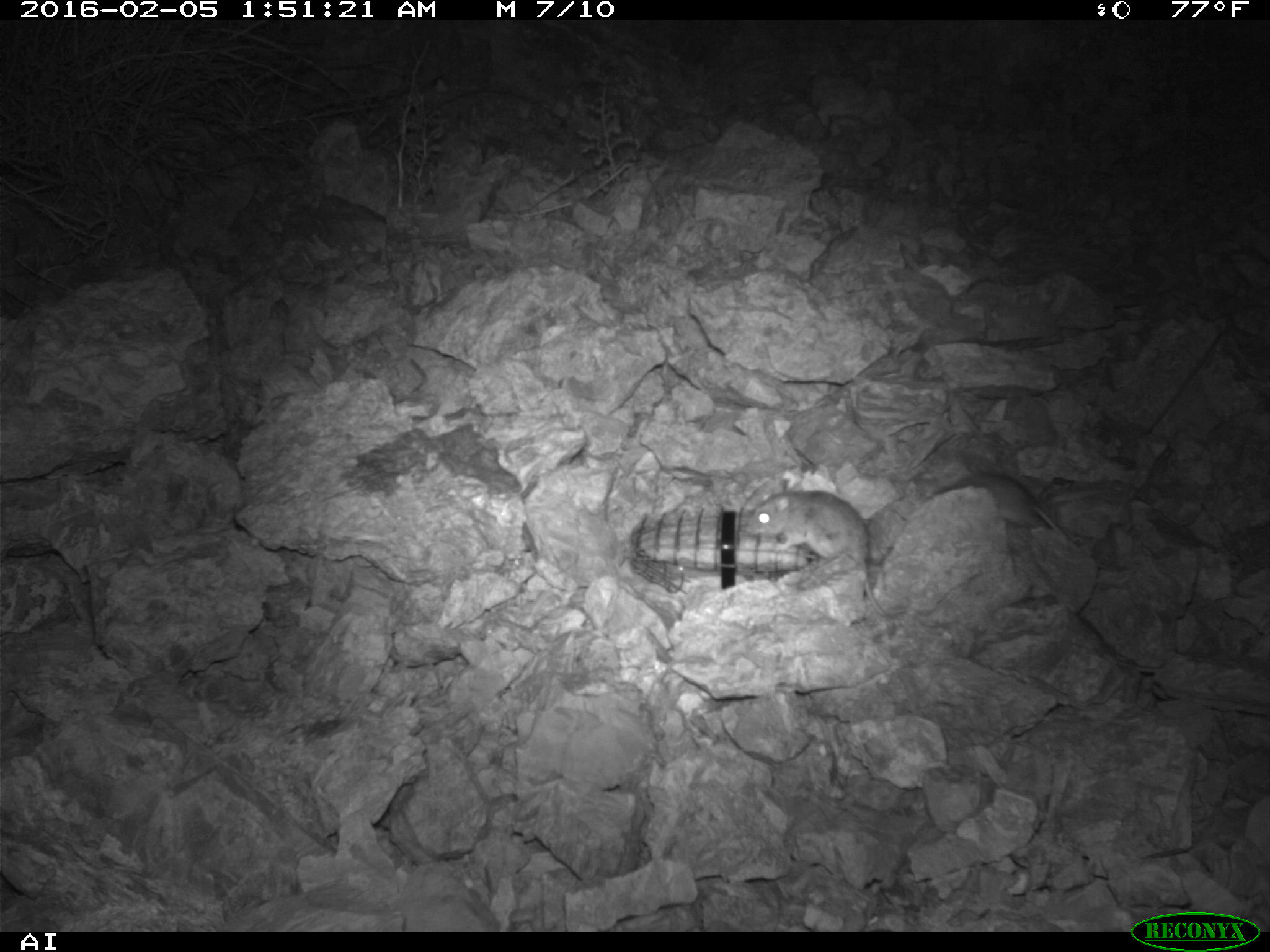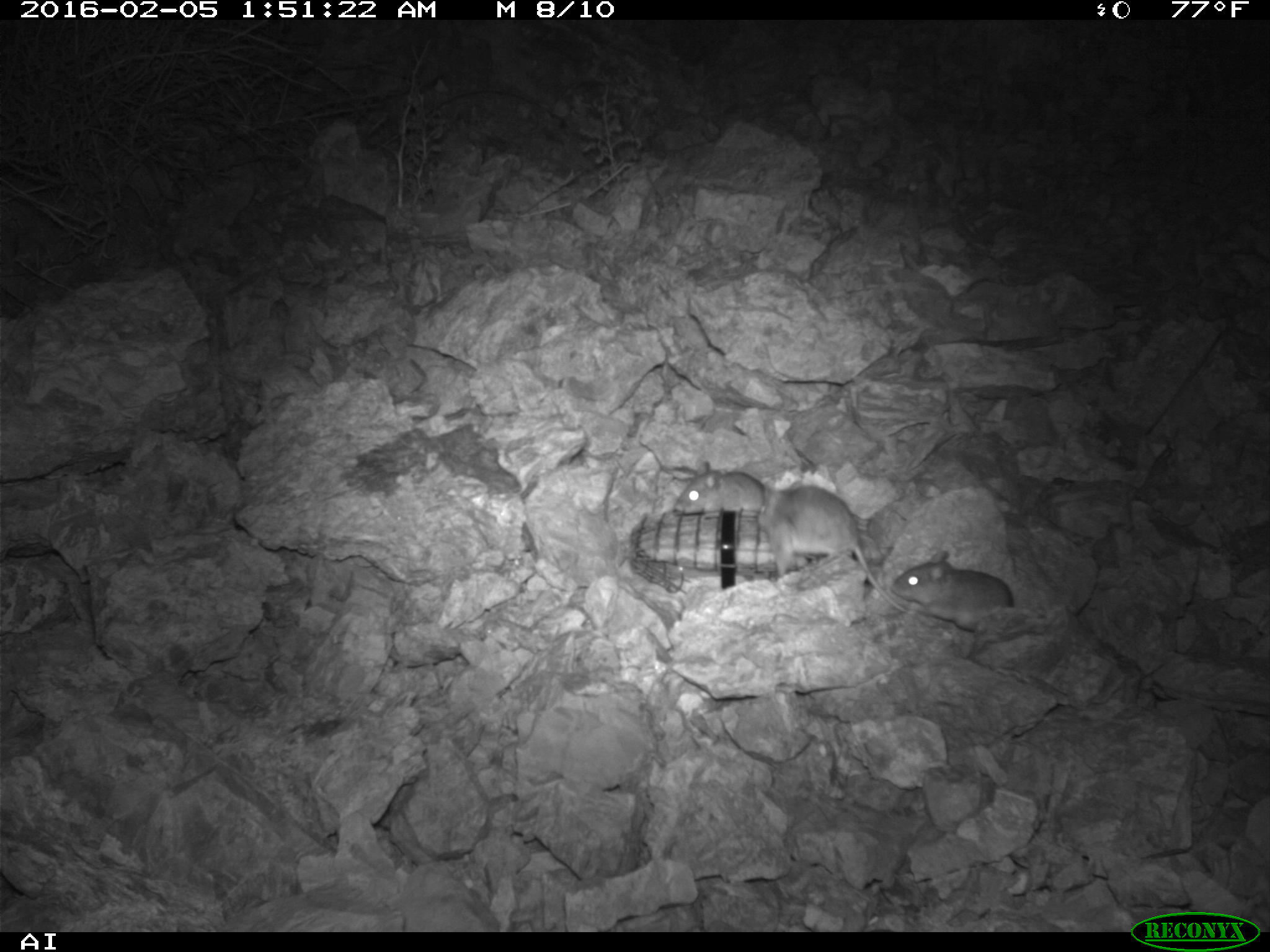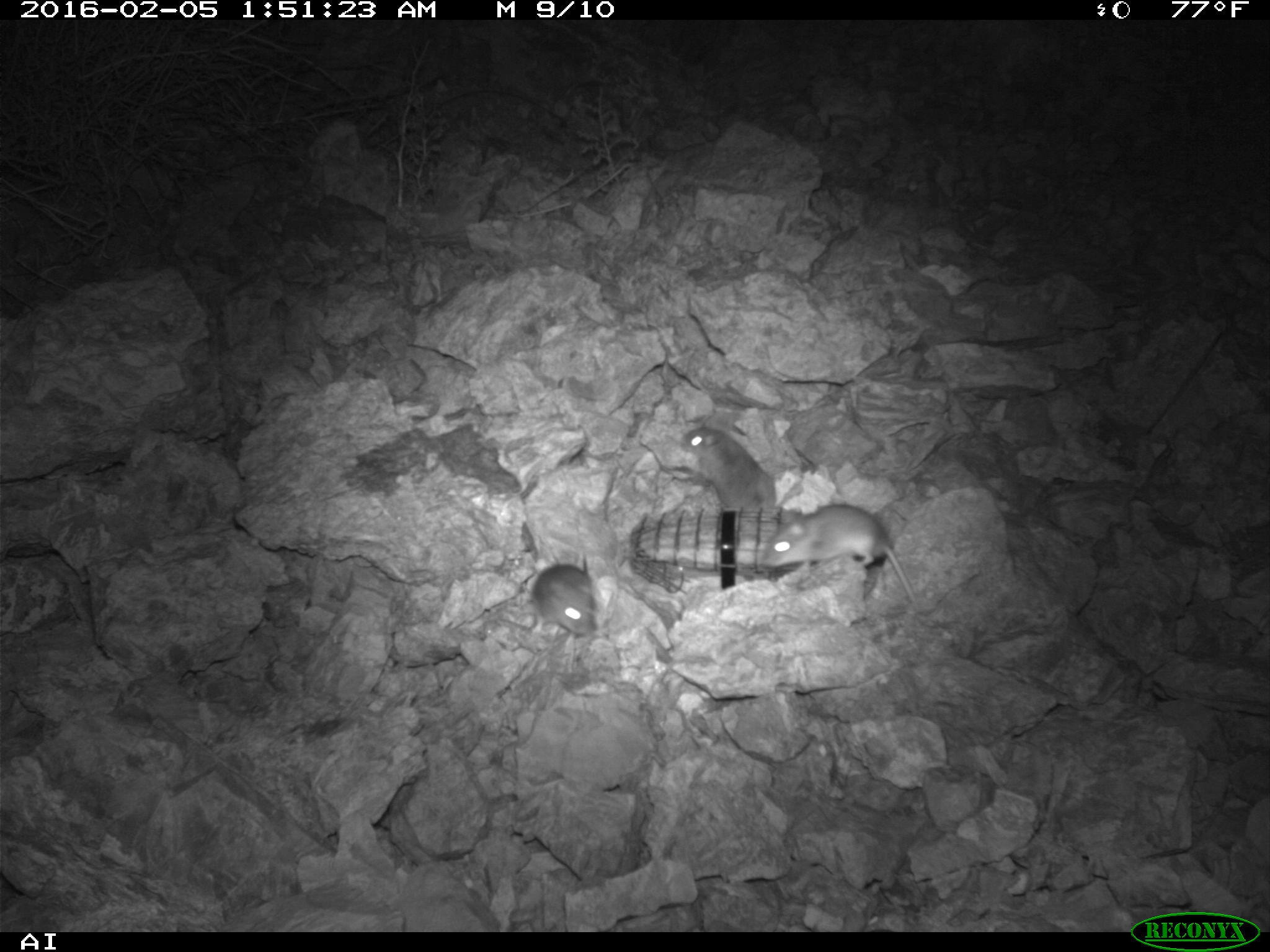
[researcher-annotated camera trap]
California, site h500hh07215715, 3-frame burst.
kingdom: Animalia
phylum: Chordata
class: Mammalia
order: Rodentia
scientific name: Rodentia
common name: rodent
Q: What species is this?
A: Rodent (Rodentia).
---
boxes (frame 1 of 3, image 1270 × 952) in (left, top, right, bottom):
rodent: (749, 491, 887, 615)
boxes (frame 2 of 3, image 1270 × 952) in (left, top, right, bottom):
rodent: (757, 481, 906, 612); (892, 550, 1013, 631); (675, 461, 765, 518)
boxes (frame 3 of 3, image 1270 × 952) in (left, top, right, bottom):
rodent: (758, 501, 920, 608); (677, 426, 778, 513); (528, 549, 595, 638)